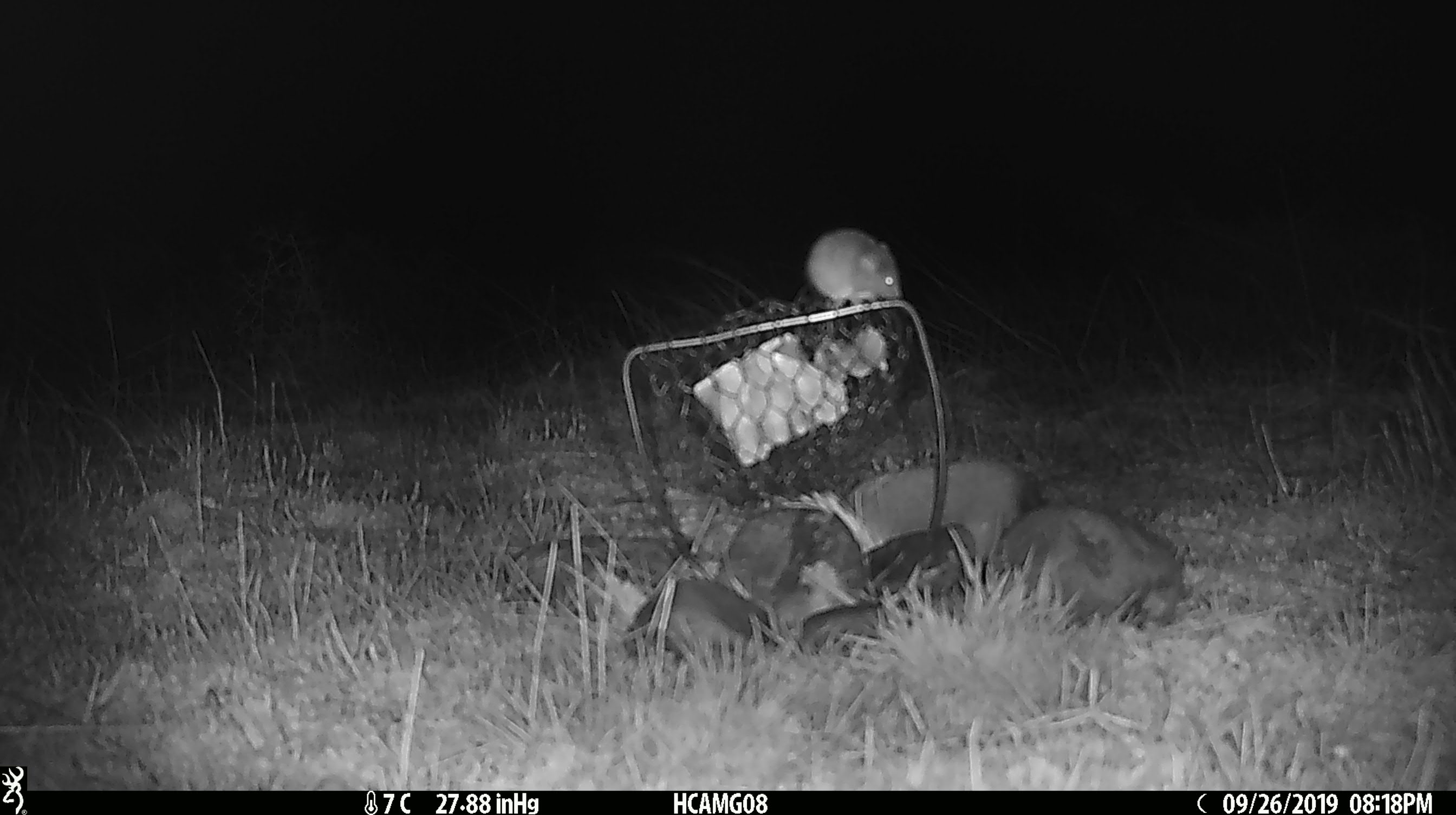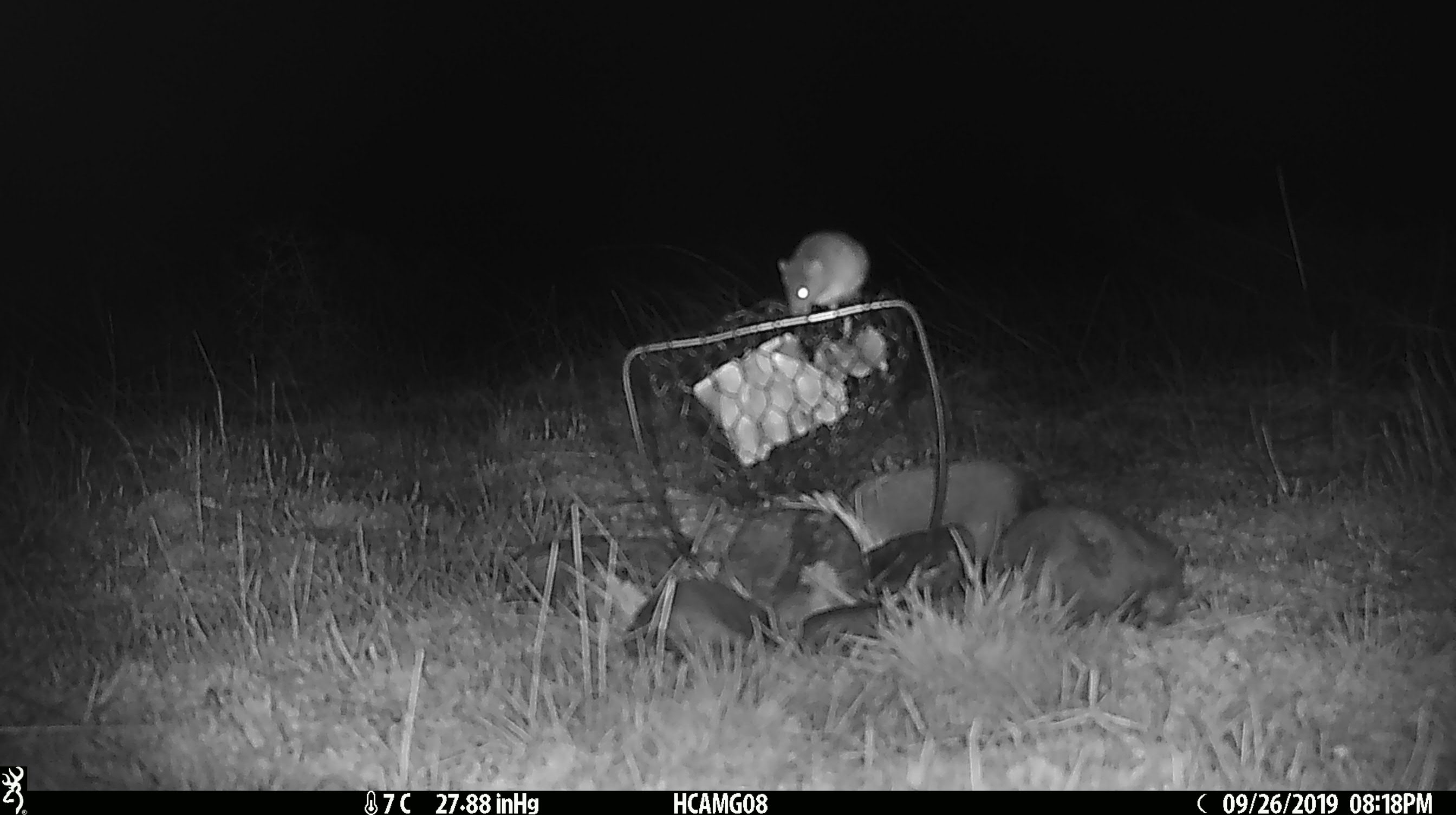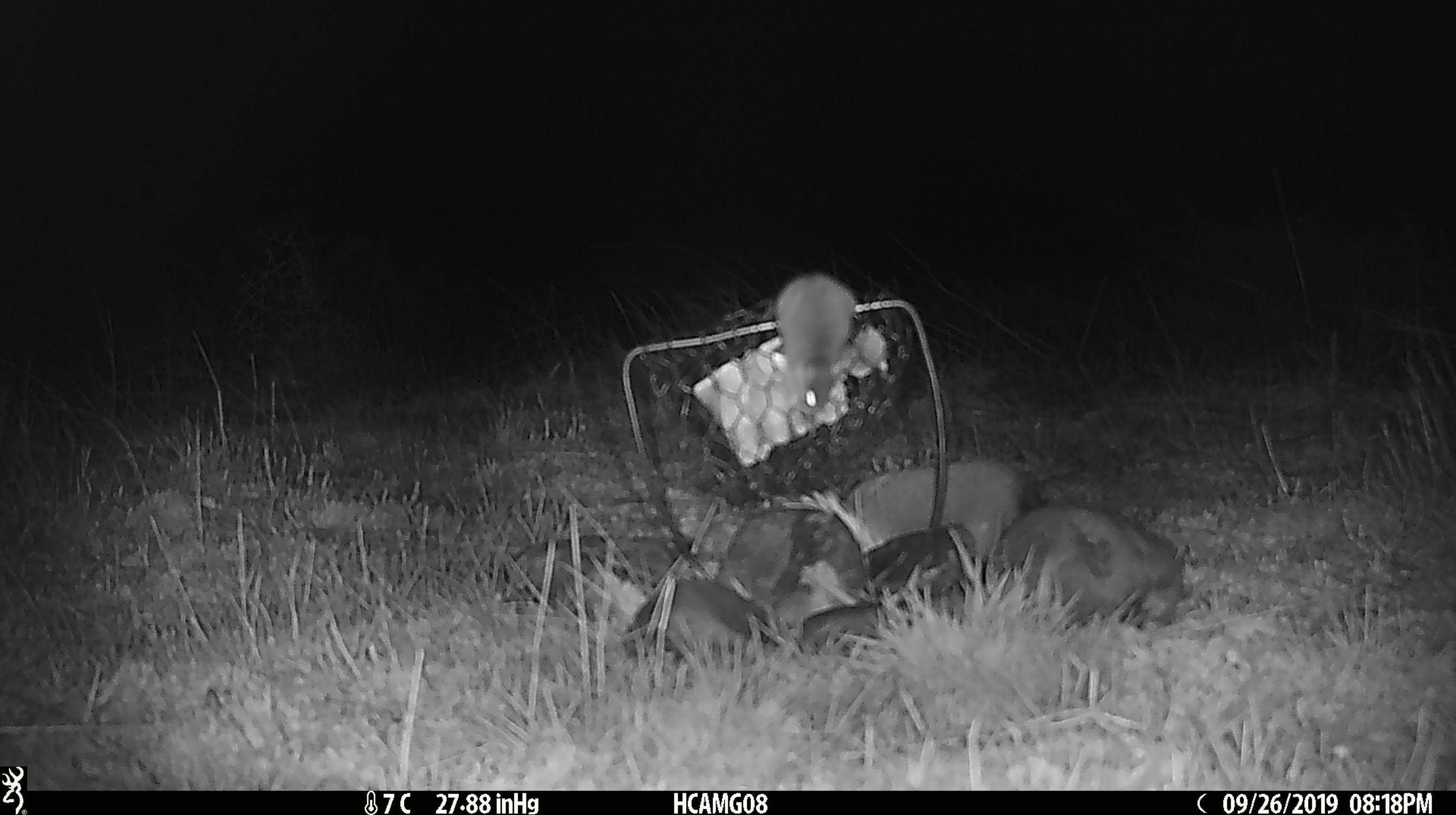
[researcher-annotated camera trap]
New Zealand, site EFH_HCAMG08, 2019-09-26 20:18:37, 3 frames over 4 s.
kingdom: Animalia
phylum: Chordata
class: Mammalia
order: Rodentia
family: Muridae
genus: Mus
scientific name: Mus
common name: mouse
Mouse (Mus).